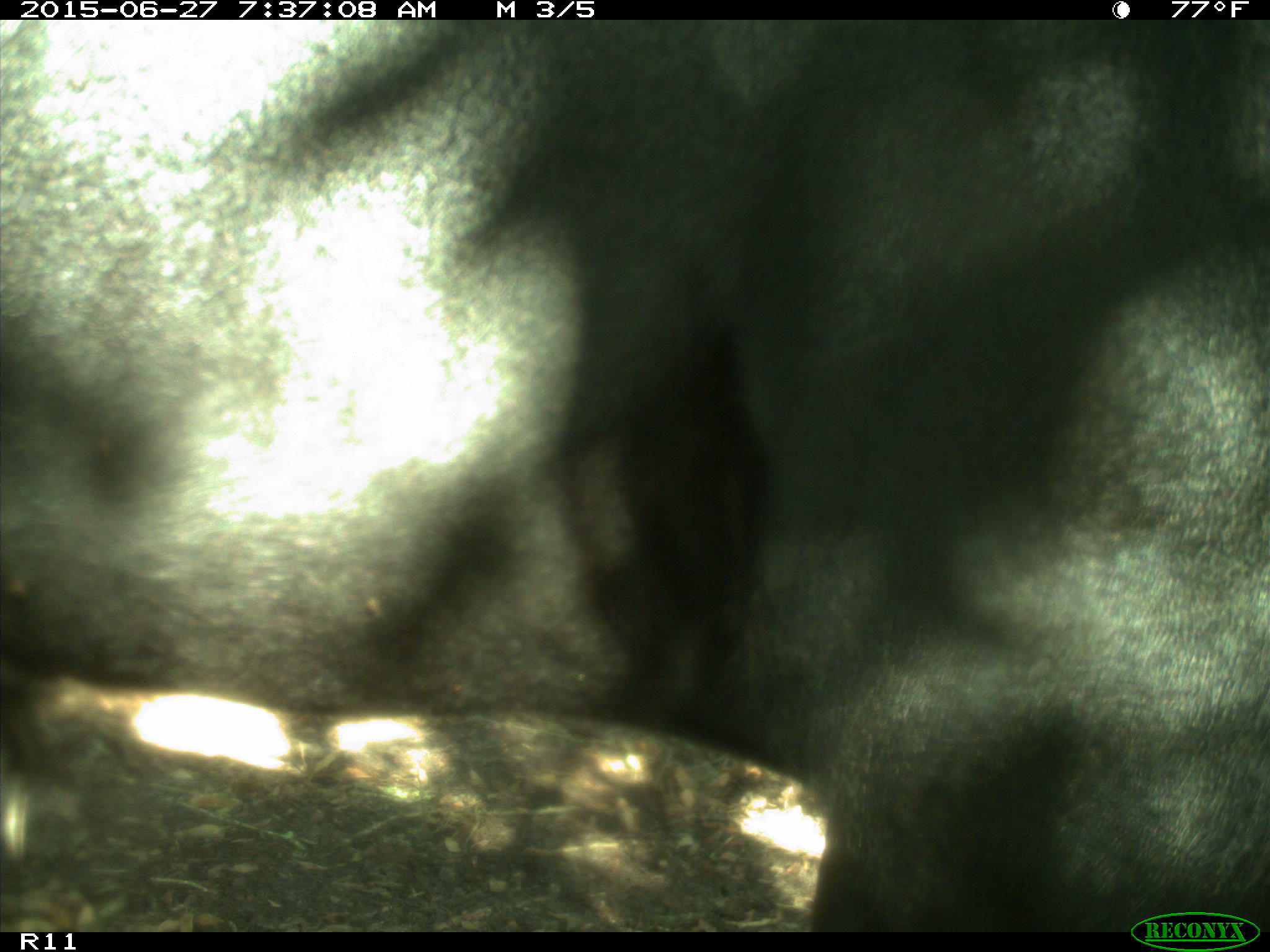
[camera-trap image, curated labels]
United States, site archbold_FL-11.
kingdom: Animalia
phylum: Chordata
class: Mammalia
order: Artiodactyla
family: Bovidae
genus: Bos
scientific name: Bos taurus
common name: domestic cow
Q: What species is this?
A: Bos taurus (domestic cow).